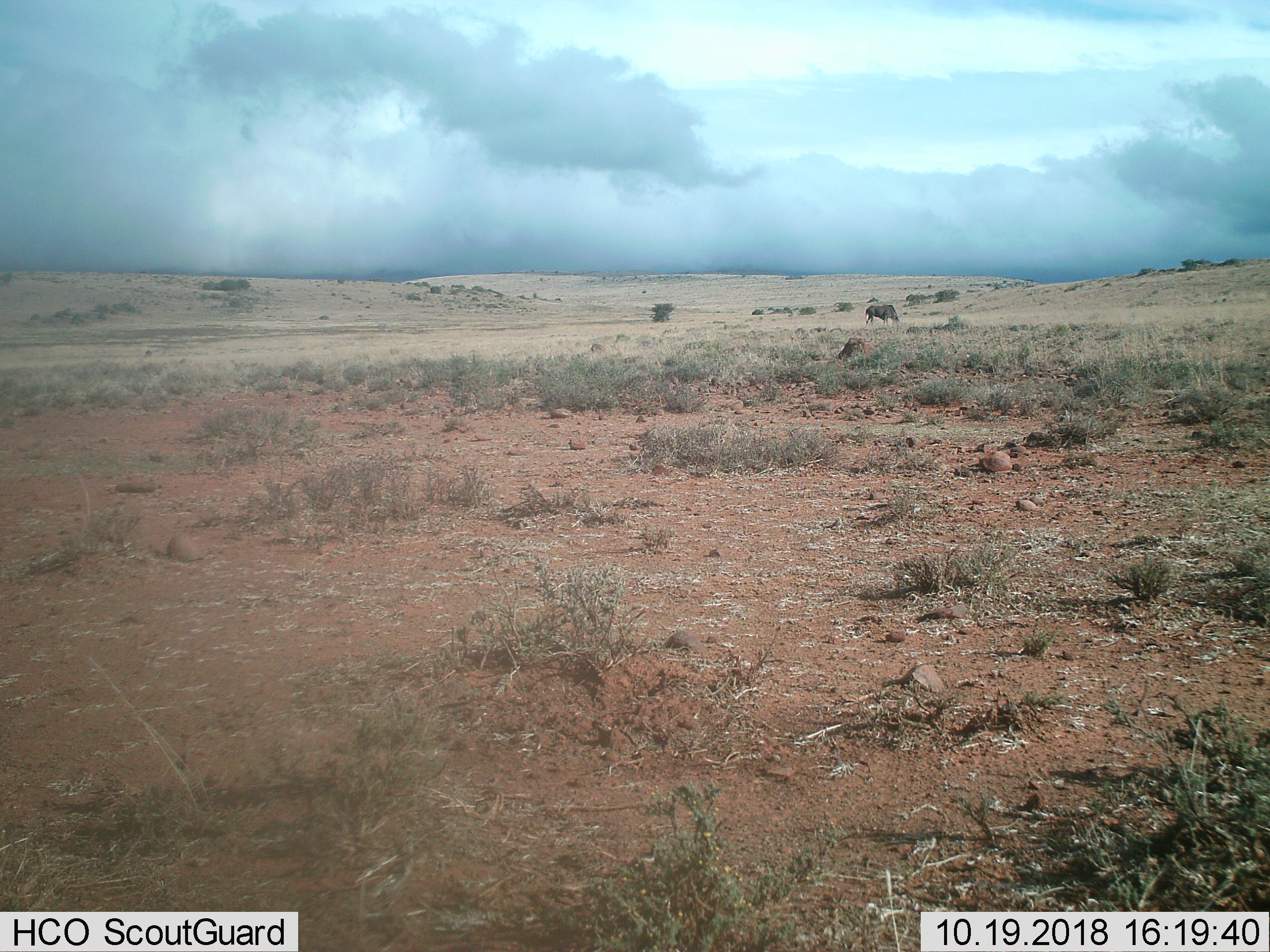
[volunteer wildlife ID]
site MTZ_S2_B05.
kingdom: Animalia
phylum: Chordata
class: Mammalia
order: Artiodactyla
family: Bovidae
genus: Connochaetes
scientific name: Connochaetes gnou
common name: black wildebeest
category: wildebeestblack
Wildebeestblack (black wildebeest) (Connochaetes gnou), count 1. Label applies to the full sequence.